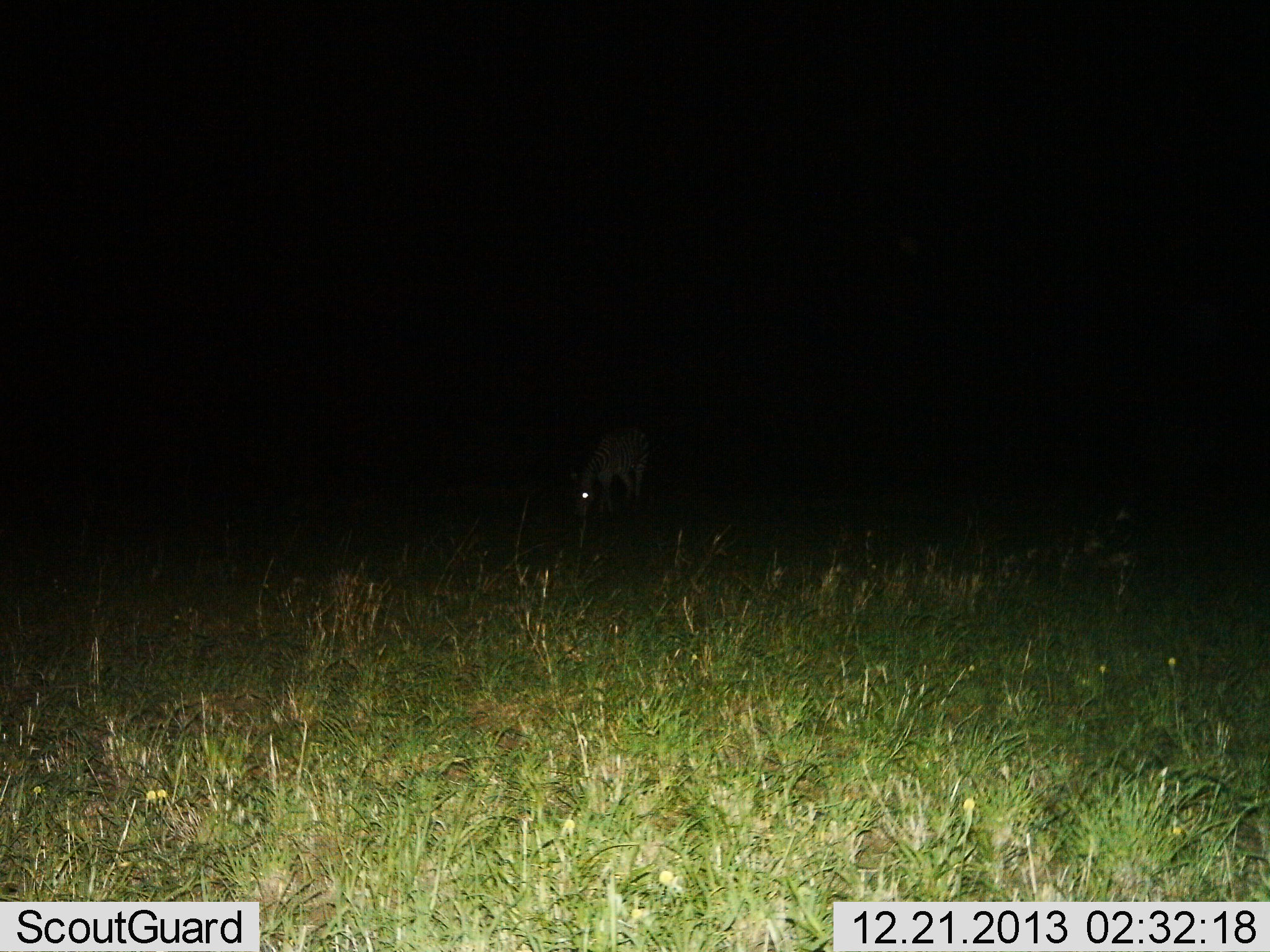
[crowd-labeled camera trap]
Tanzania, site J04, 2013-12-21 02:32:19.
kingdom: Animalia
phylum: Chordata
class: Mammalia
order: Perissodactyla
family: Equidae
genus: Equus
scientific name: Equus quagga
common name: plains zebra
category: zebra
Zebra (plains zebra) (Equus quagga), count 1. Behavior (volunteer vote fractions): standing 0%, resting 0%, moving 0%, interacting 0%. Young present (vote fraction): 0%. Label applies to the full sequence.